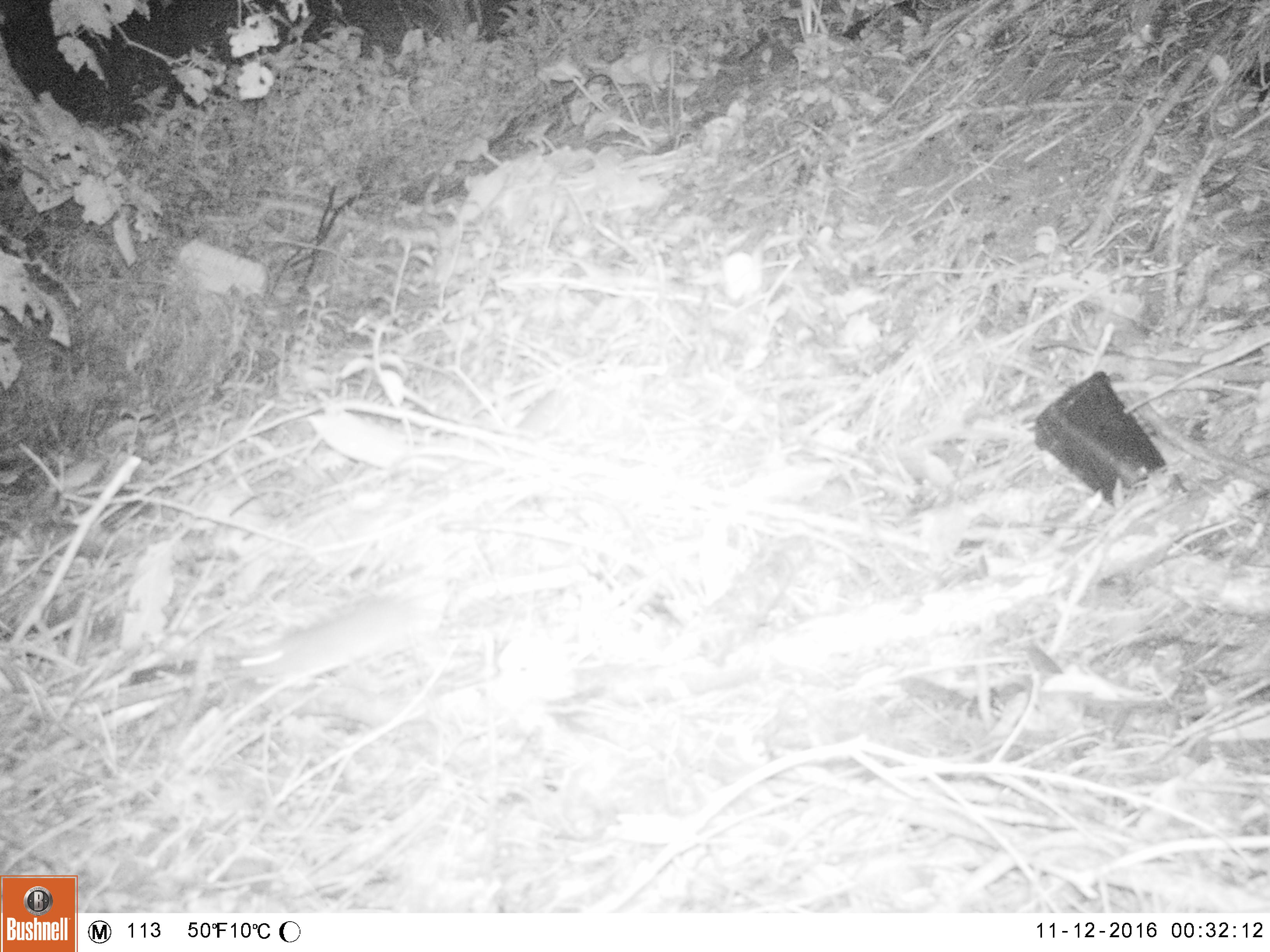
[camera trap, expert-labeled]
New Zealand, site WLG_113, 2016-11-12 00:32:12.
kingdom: Animalia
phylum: Chordata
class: Mammalia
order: Rodentia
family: Muridae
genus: Rattus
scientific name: Rattus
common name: rat